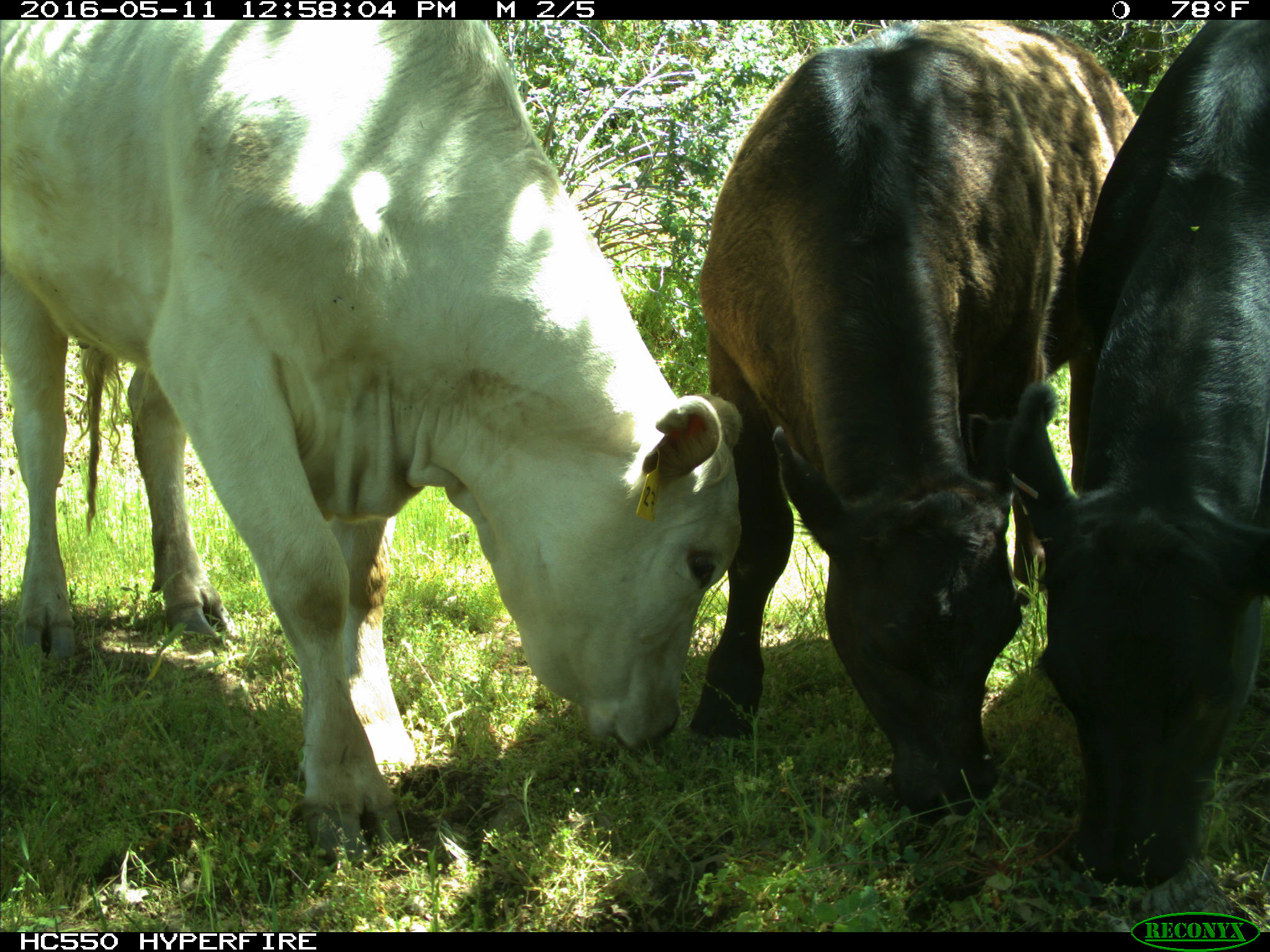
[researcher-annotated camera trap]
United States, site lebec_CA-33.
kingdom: Animalia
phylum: Chordata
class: Mammalia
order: Artiodactyla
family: Bovidae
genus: Bos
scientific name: Bos taurus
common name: domestic cow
Bos taurus (domestic cow).